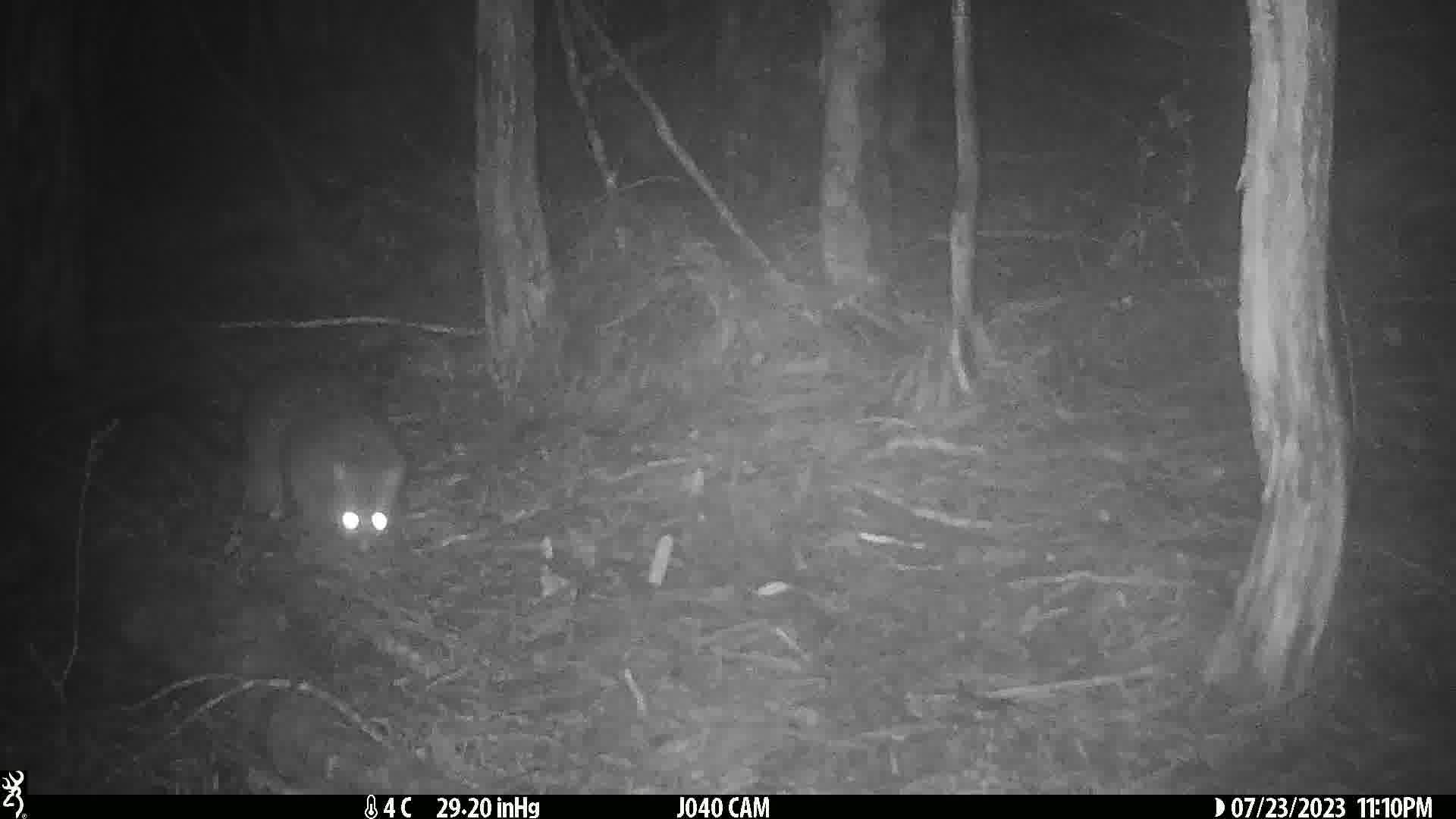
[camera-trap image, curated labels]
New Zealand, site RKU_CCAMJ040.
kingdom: Animalia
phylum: Chordata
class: Mammalia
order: Diprotodontia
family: Phalangeridae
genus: Trichosurus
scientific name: Trichosurus vulpecula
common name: common brushtail possum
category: possum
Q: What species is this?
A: Possum (common brushtail possum) (Trichosurus vulpecula).